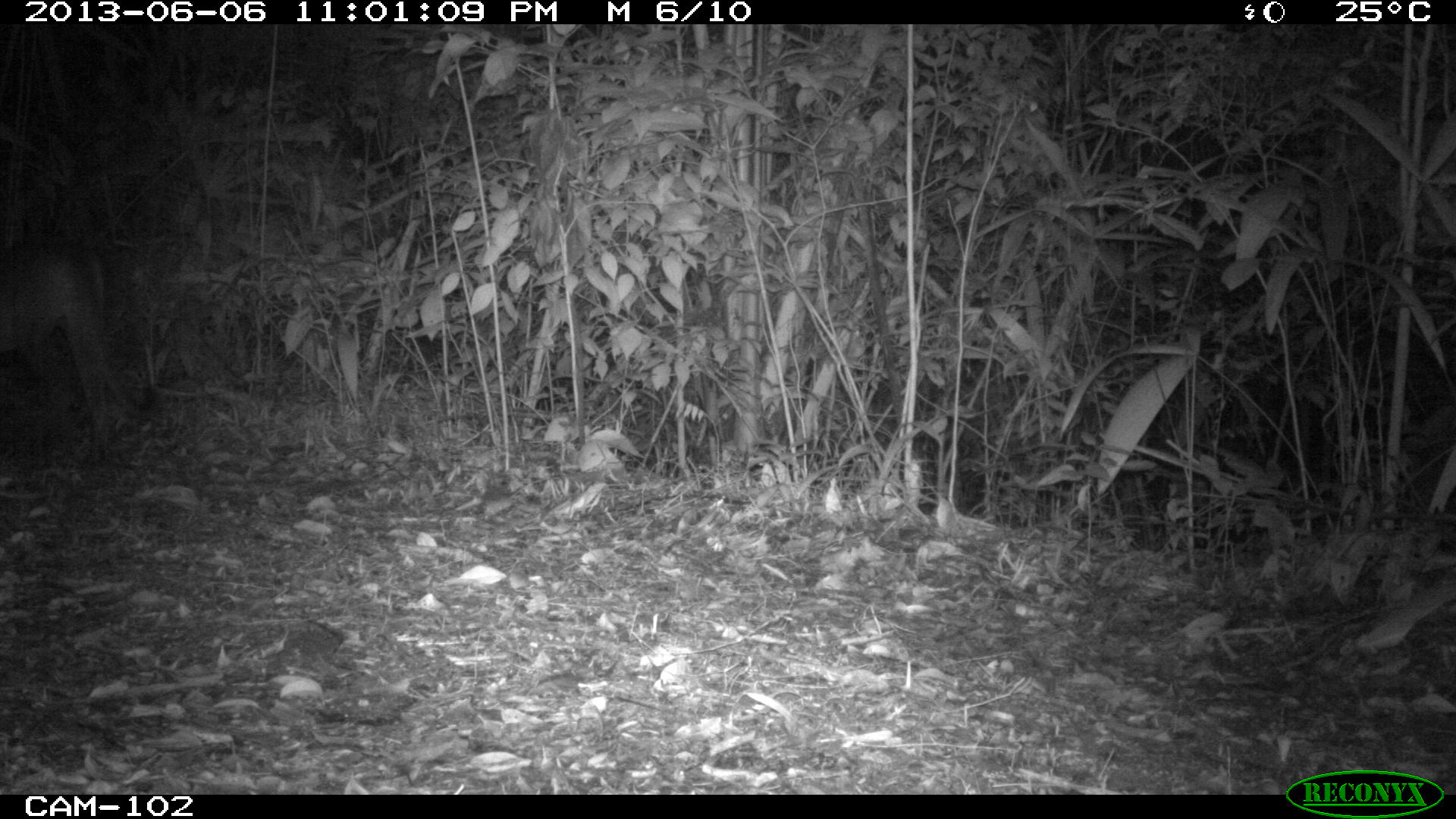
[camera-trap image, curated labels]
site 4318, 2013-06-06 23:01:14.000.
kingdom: Animalia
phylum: Chordata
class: Mammalia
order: Carnivora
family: Felidae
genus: Puma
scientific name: Puma concolor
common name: mountain lion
Puma concolor (mountain lion), count 1, sex female.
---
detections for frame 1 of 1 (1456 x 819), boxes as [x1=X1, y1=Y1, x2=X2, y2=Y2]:
puma concolor: [x1=0, y1=230, x2=161, y2=471]